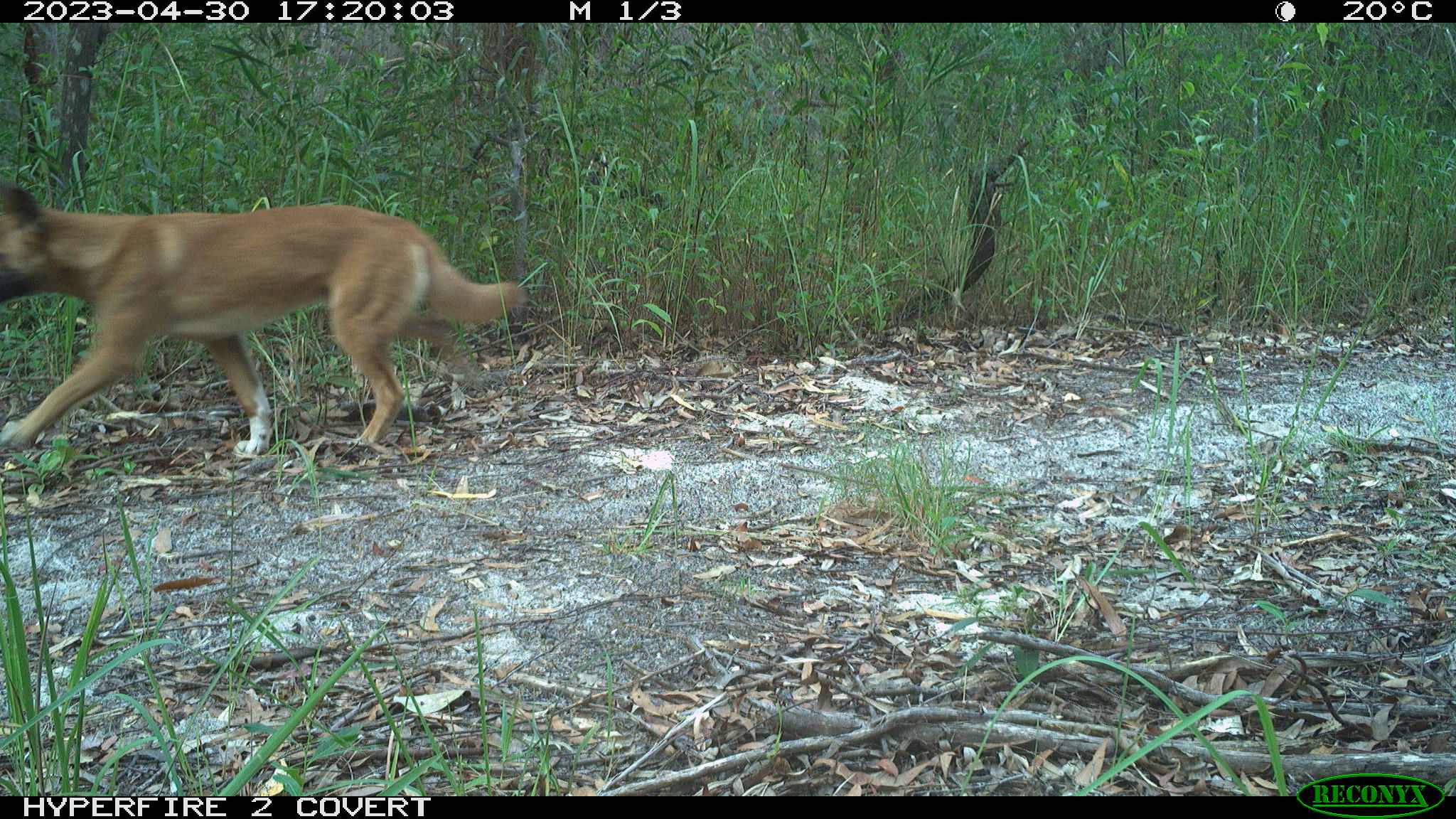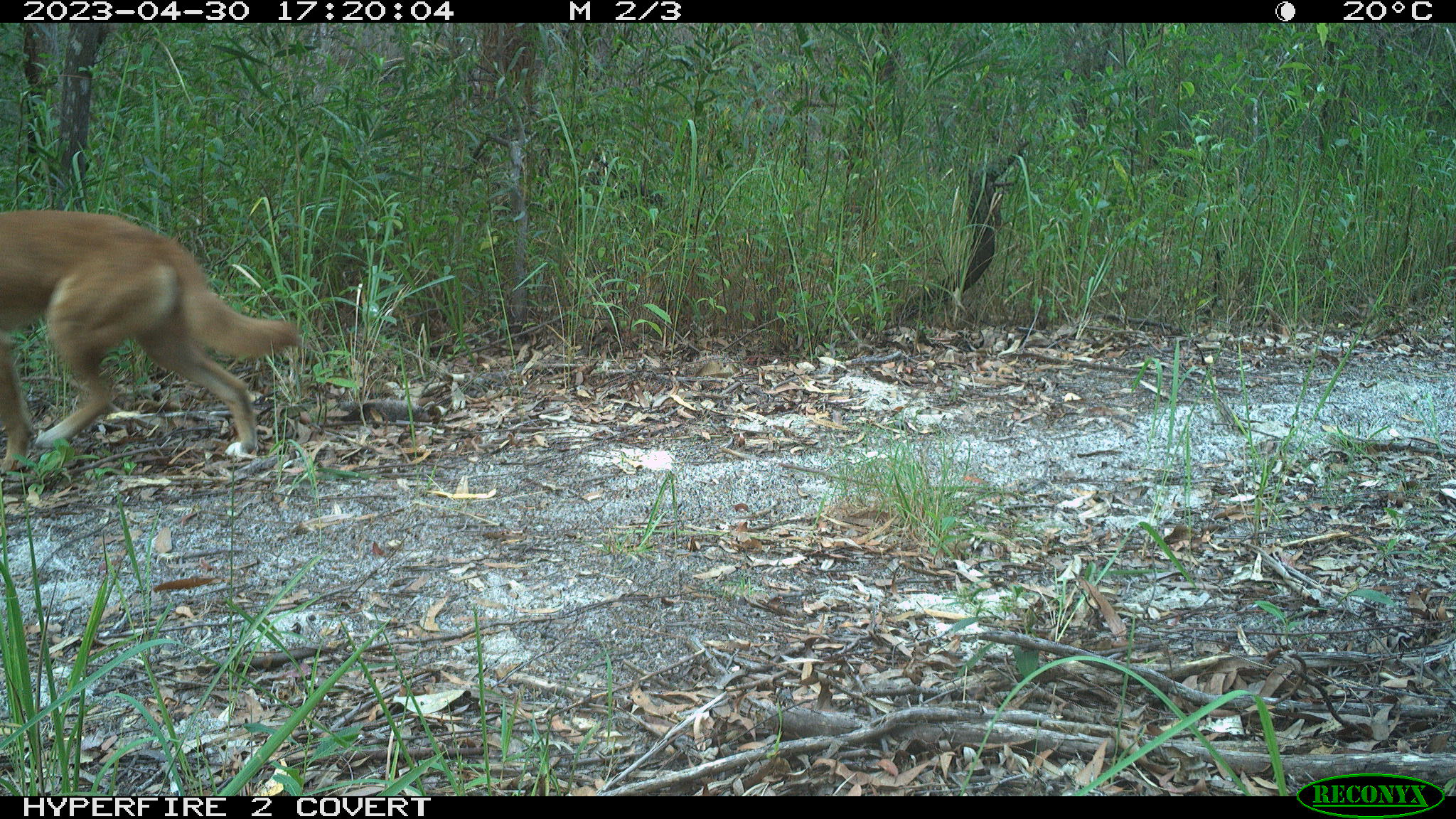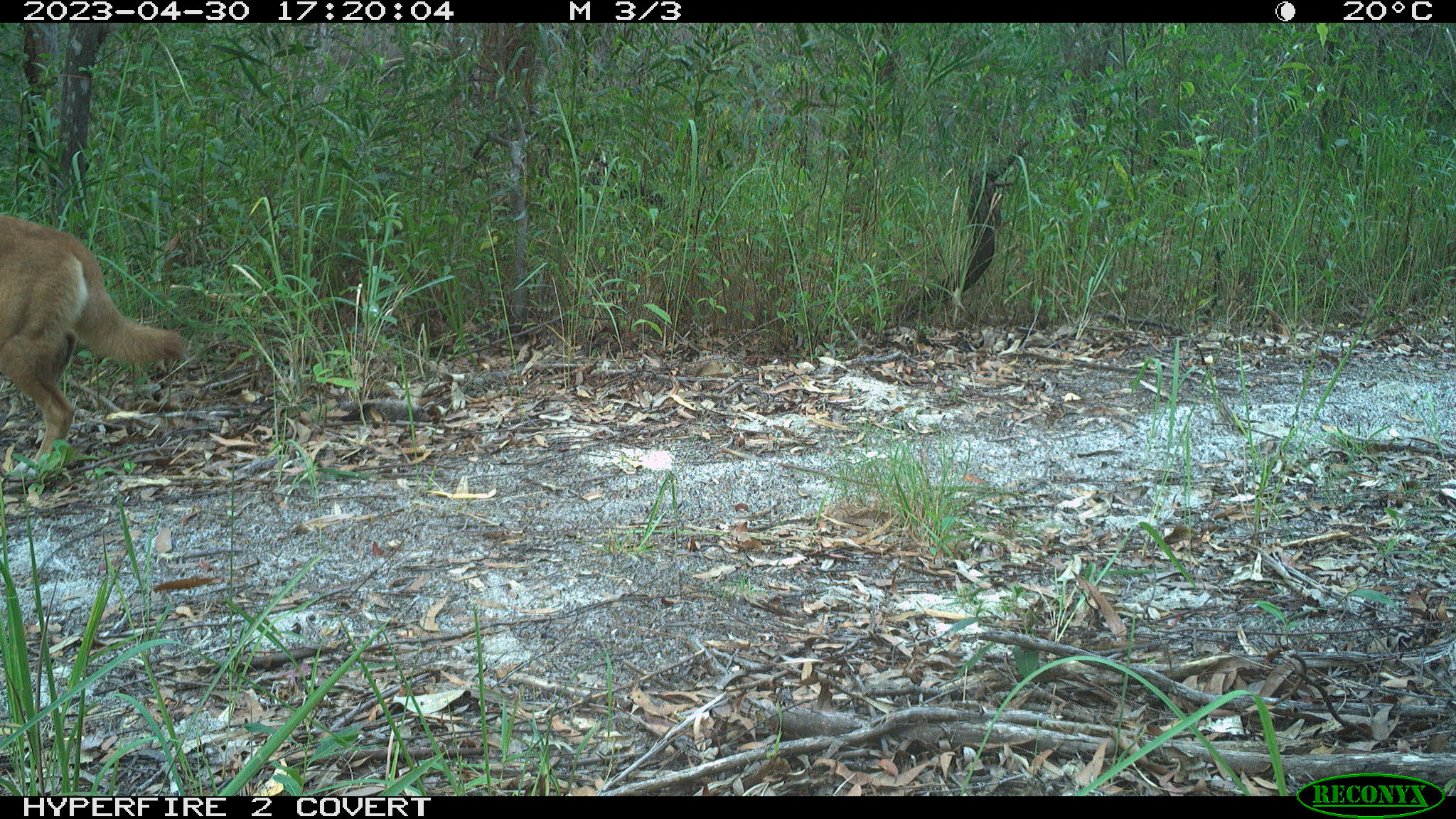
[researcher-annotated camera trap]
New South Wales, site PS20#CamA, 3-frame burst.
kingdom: Animalia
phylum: Chordata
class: Mammalia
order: Carnivora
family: Canidae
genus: Canis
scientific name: Canis familiaris dingo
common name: dingo